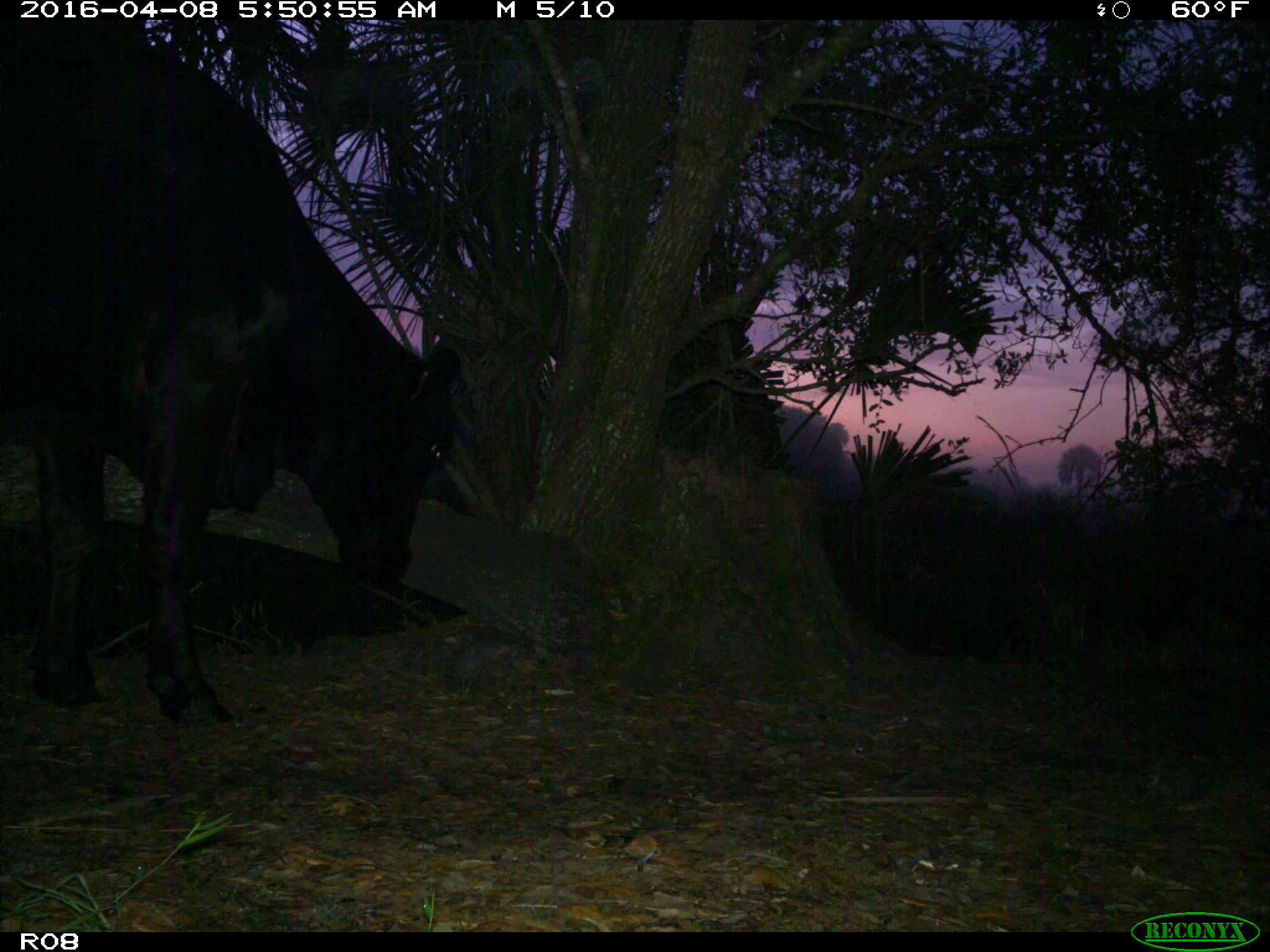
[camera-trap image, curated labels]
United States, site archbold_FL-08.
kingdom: Animalia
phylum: Chordata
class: Mammalia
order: Artiodactyla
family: Bovidae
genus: Bos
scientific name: Bos taurus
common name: domestic cow